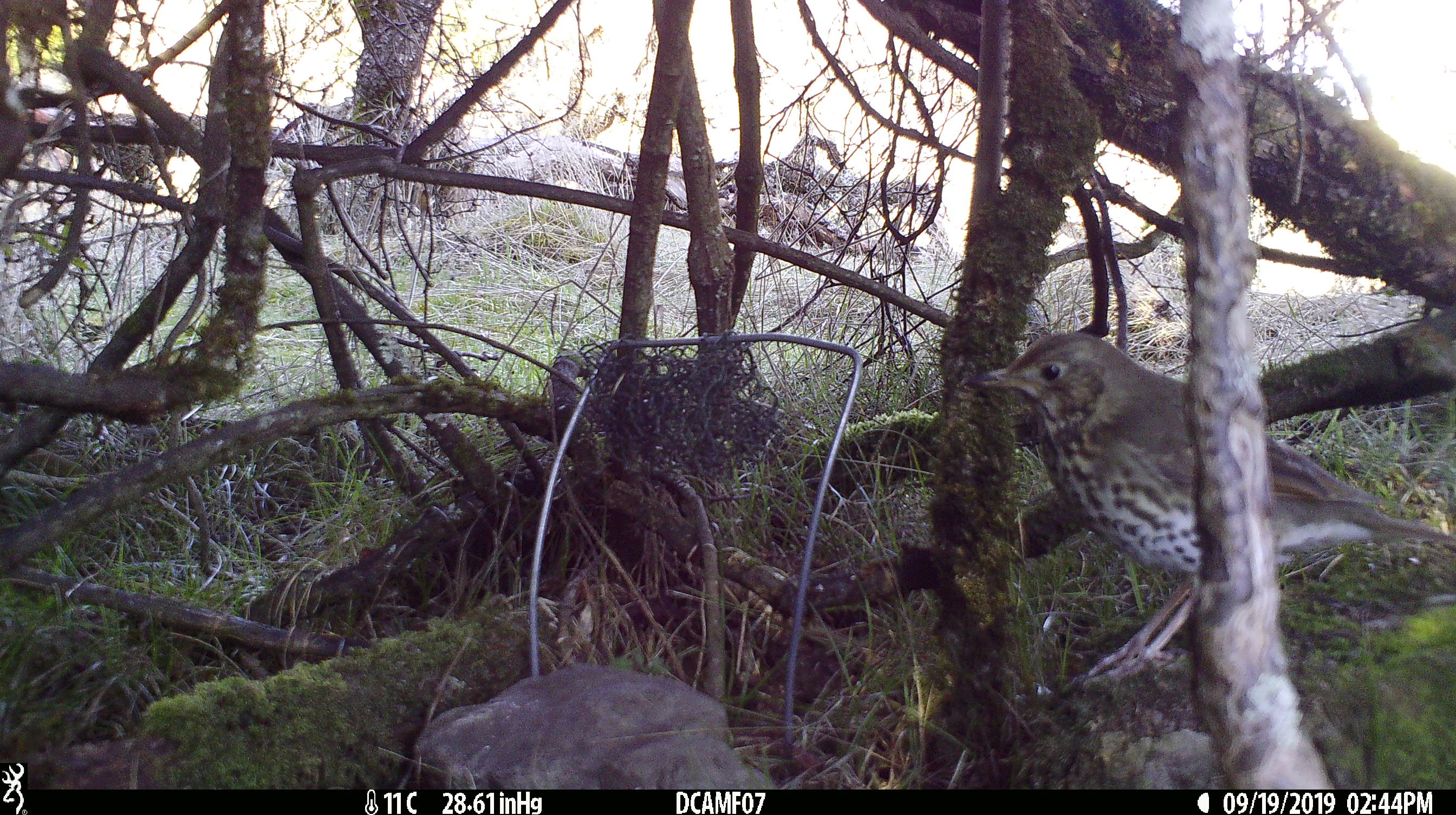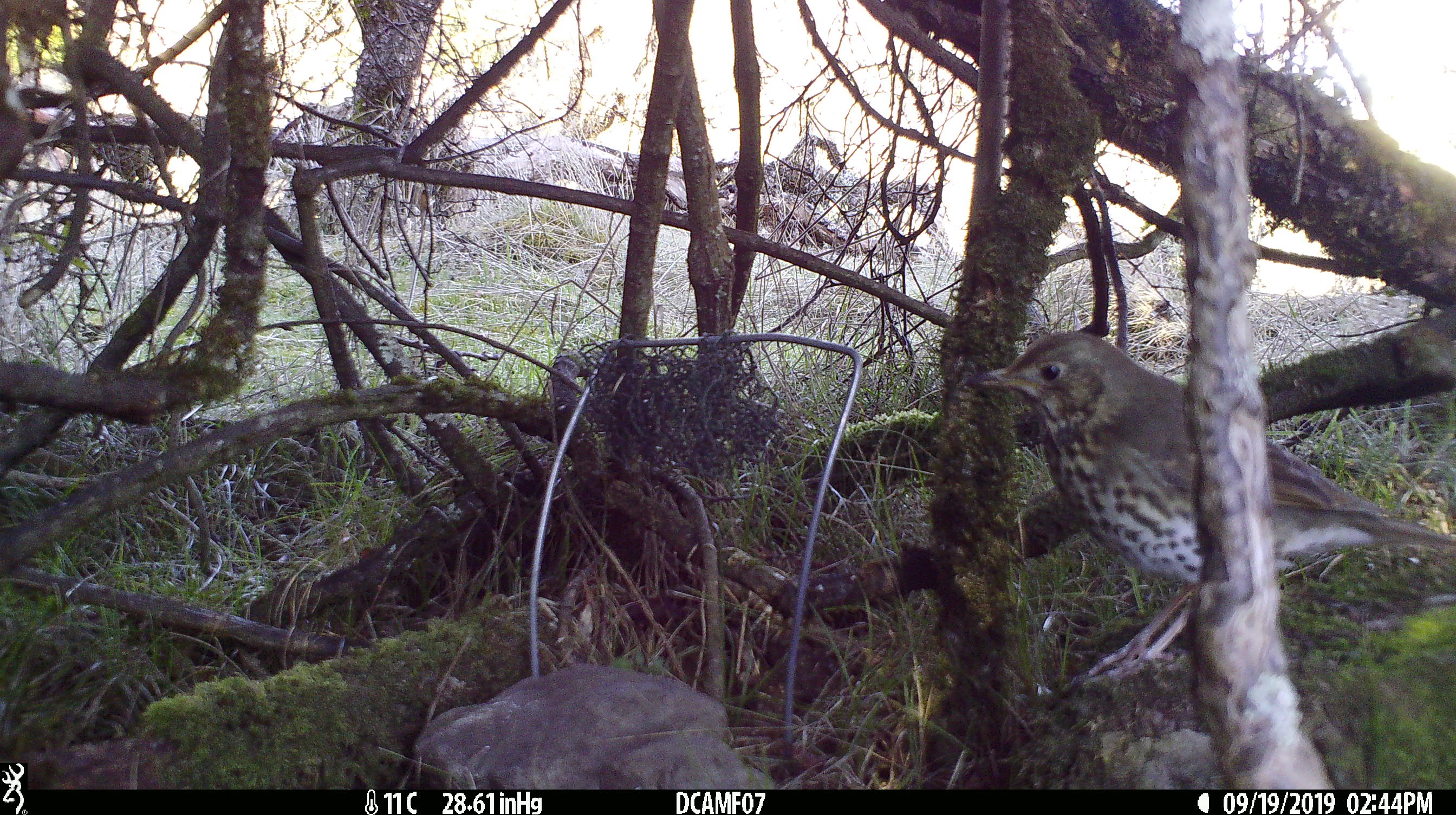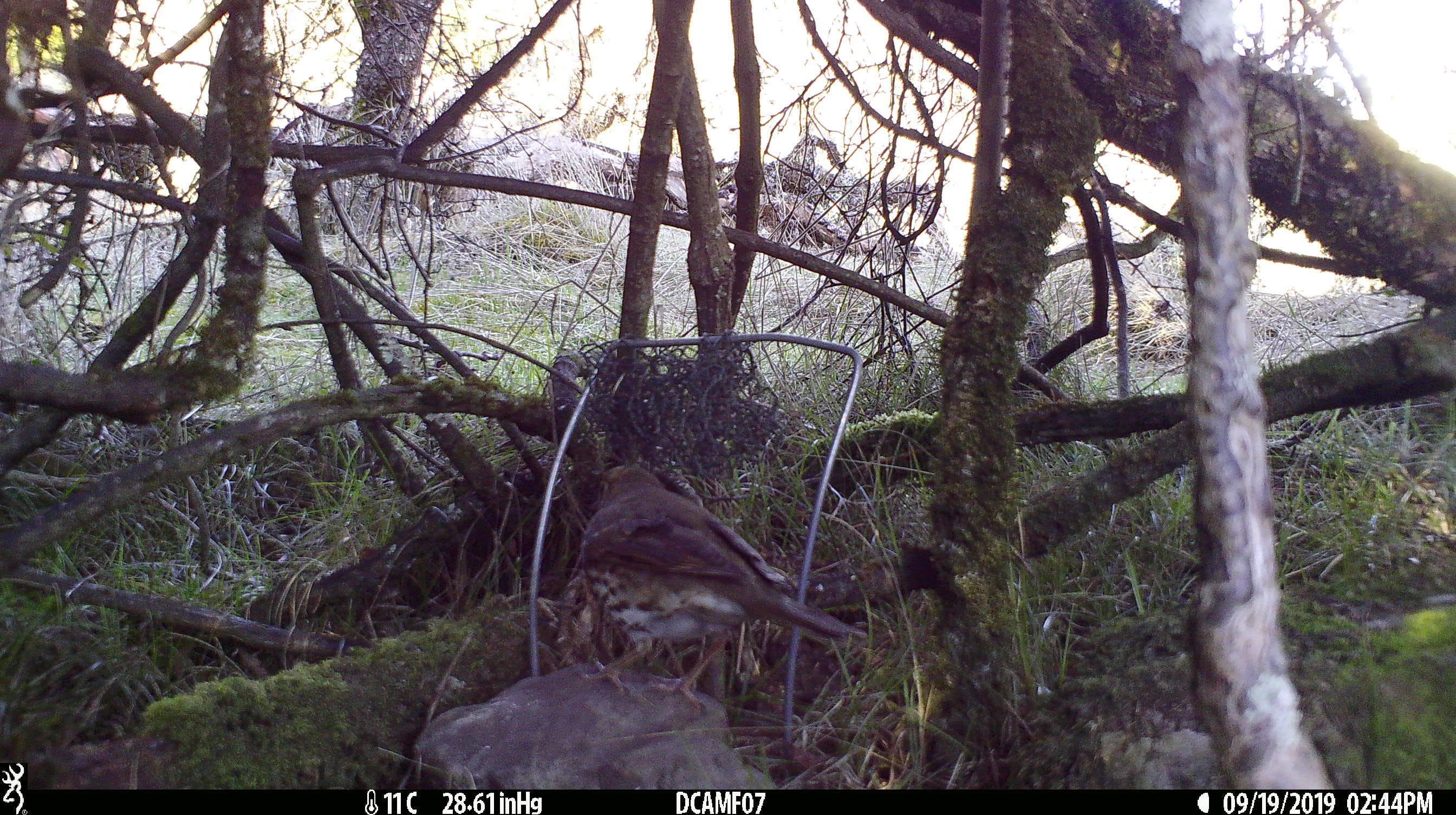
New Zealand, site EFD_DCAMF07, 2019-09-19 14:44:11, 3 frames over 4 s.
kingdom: Animalia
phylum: Chordata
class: Aves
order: Passeriformes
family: Turdidae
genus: Turdus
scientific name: Turdus philomelos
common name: song thrush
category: thrush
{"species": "thrush (song thrush) (Turdus philomelos)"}